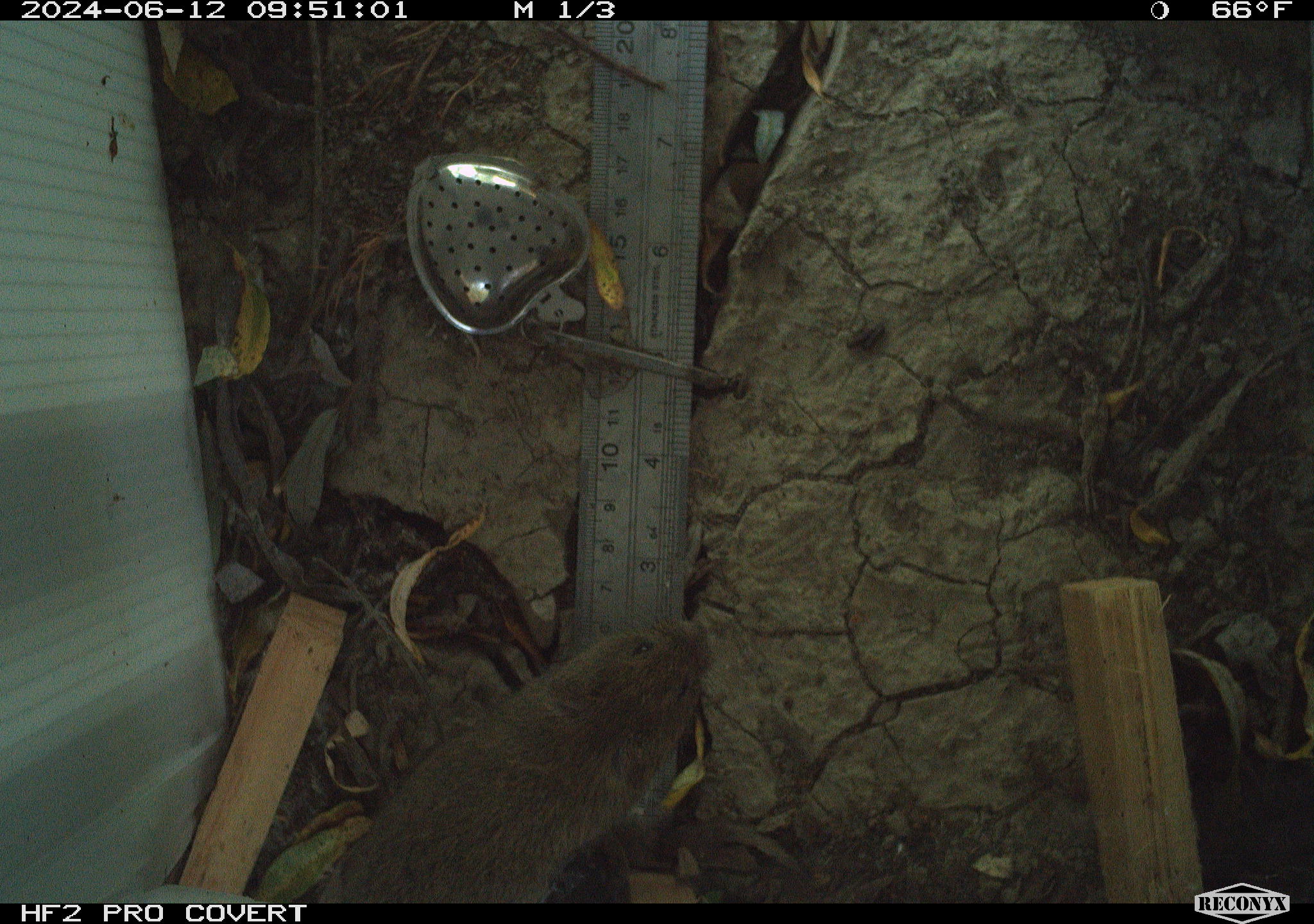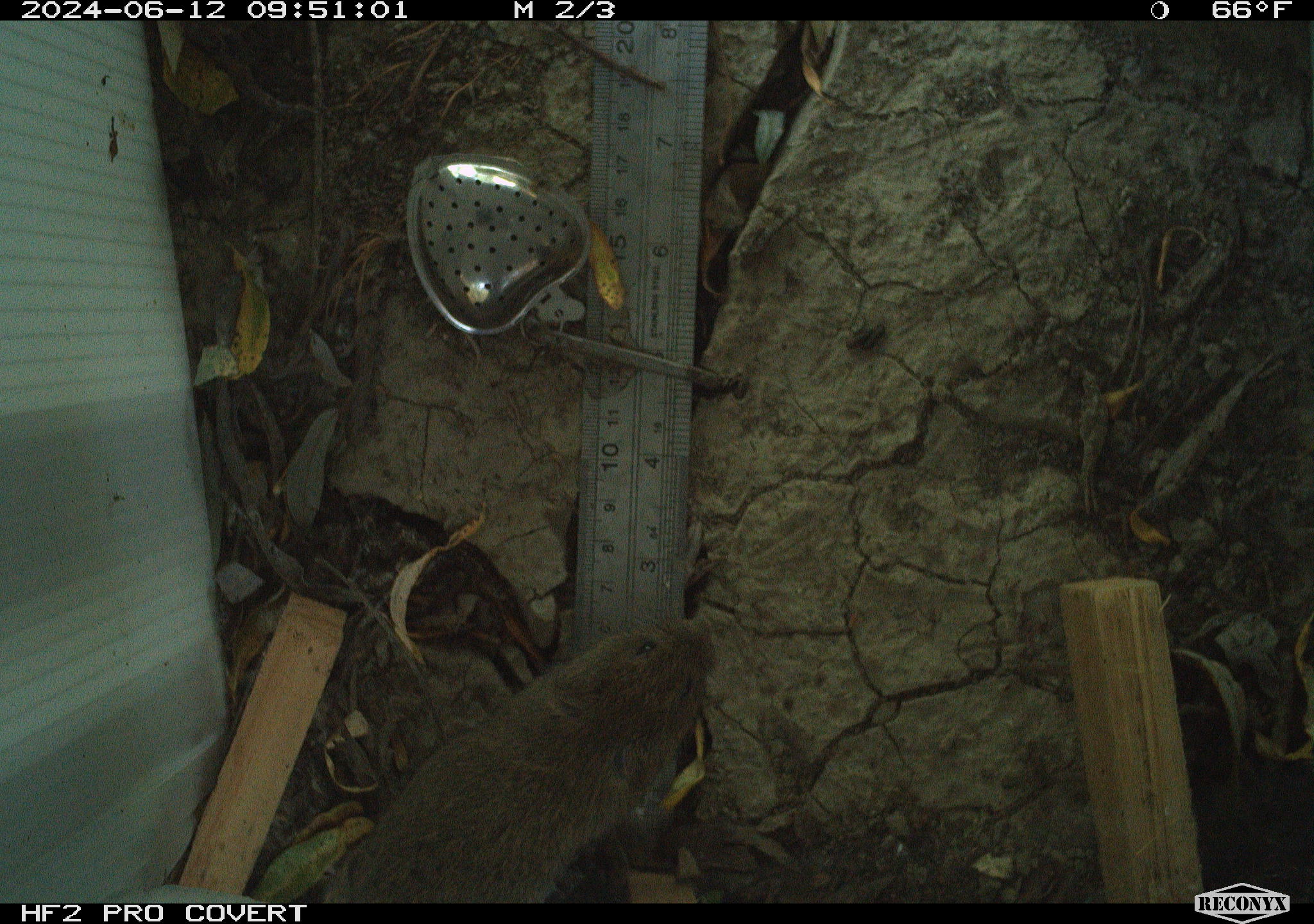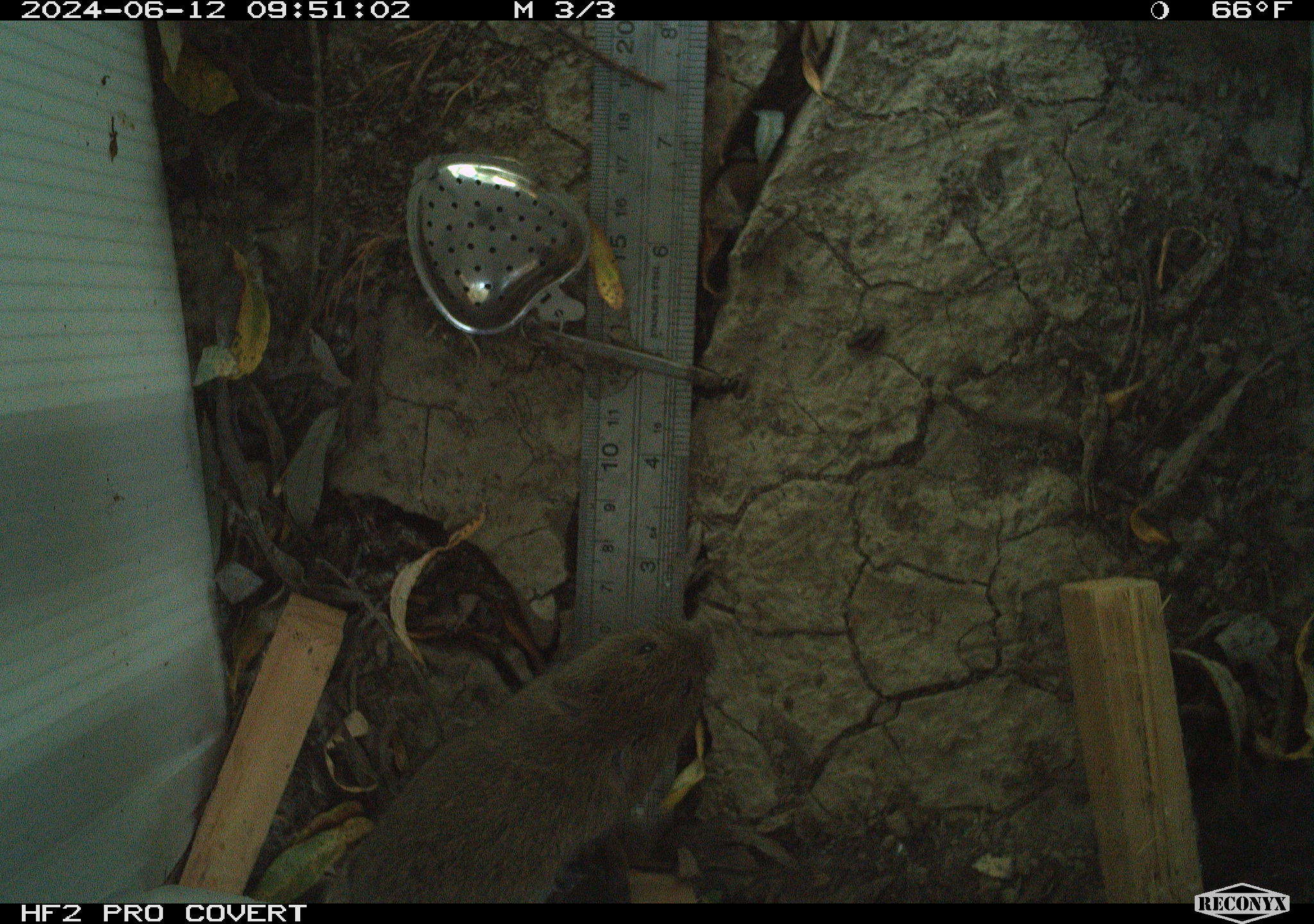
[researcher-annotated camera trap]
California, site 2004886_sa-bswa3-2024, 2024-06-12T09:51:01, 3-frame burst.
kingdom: Animalia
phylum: Chordata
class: Mammalia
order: Rodentia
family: Cricetidae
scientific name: Arvicolinae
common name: voles, lemmings, and muskrats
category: arvicolinae subfamily